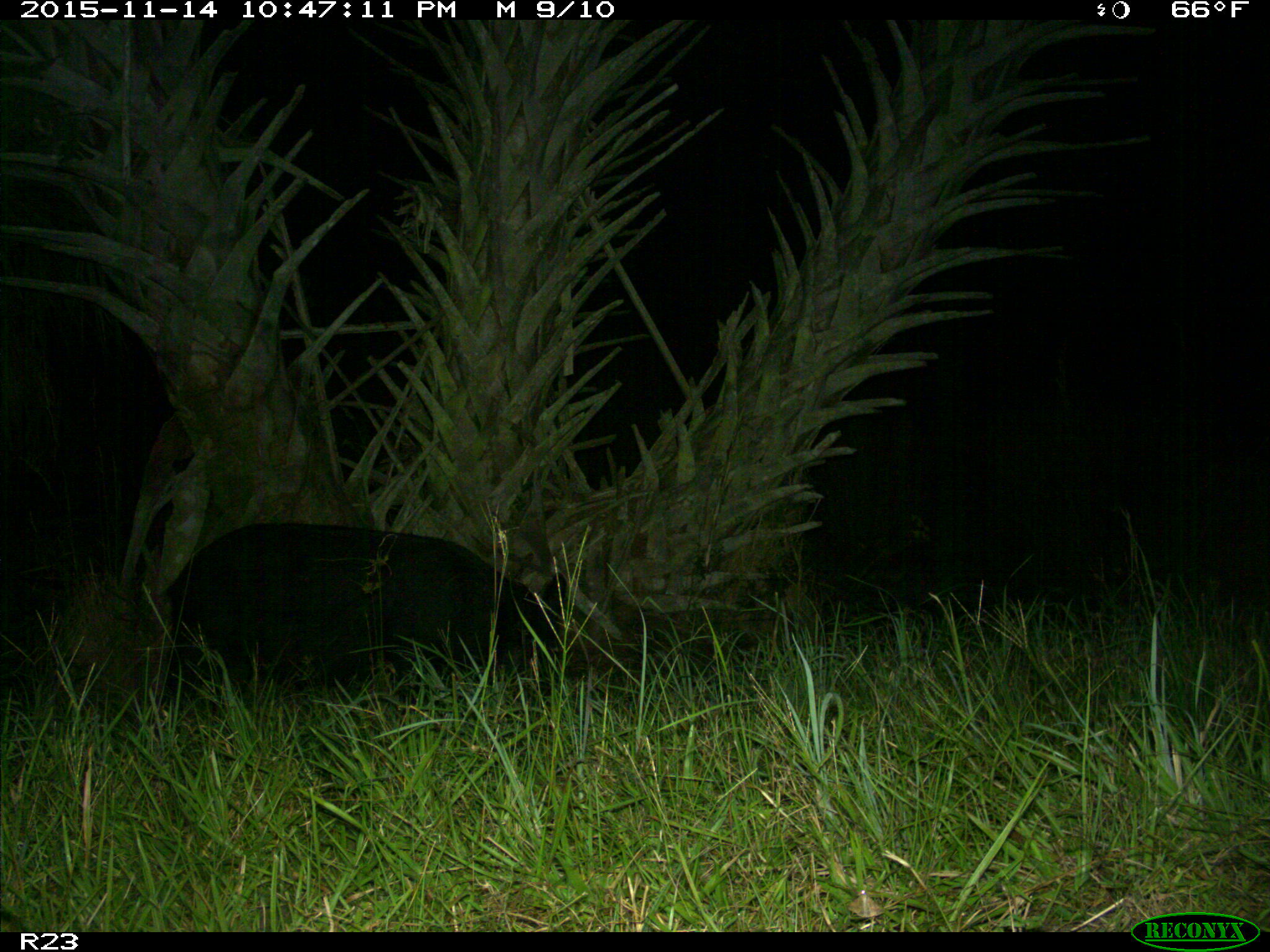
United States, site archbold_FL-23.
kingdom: Animalia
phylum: Chordata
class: Mammalia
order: Artiodactyla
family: Suidae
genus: Sus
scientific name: Sus scrofa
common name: wild boar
Sus scrofa (wild boar).